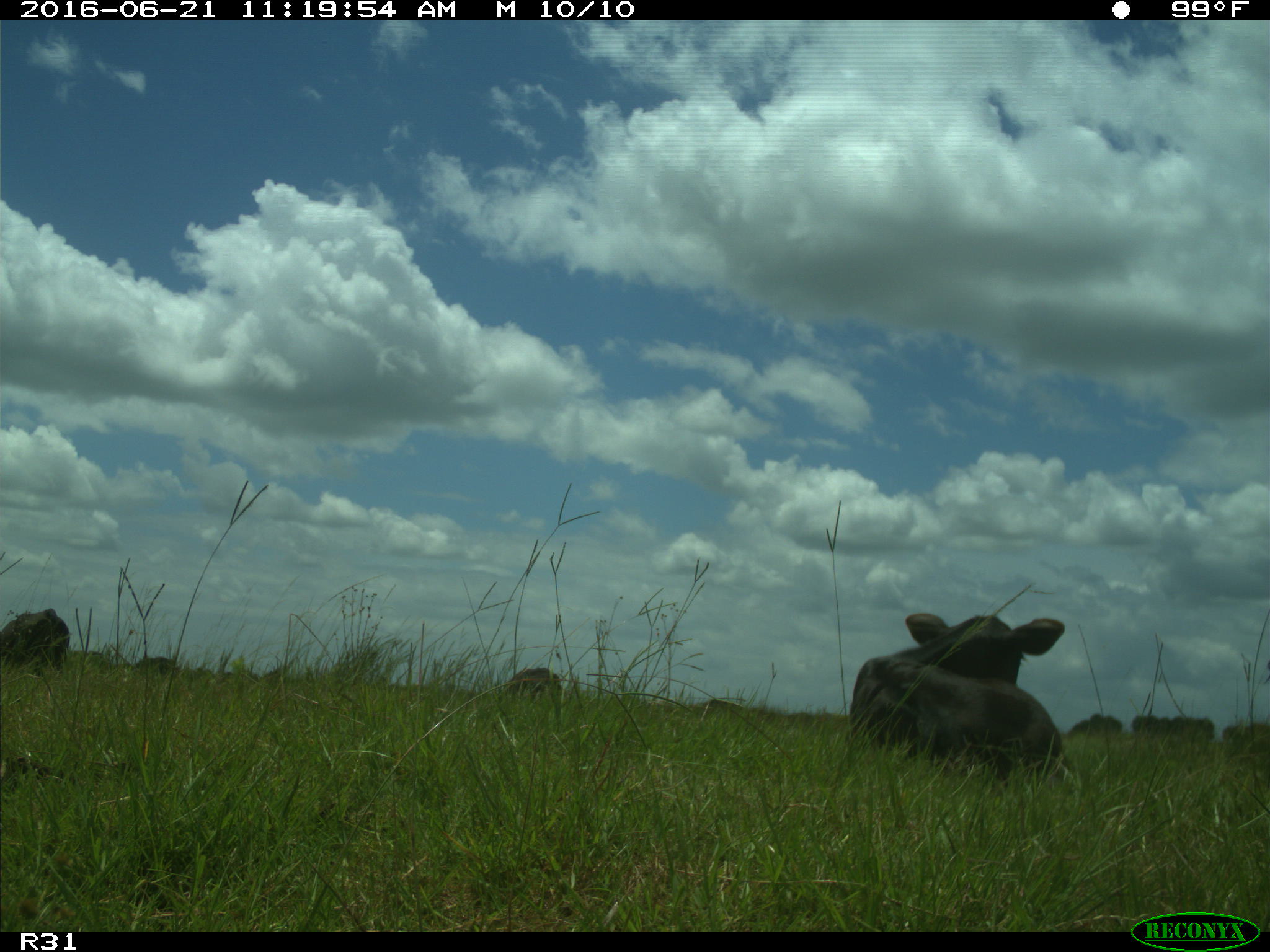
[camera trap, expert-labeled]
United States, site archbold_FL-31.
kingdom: Animalia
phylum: Chordata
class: Mammalia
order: Artiodactyla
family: Bovidae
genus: Bos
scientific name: Bos taurus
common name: domestic cow